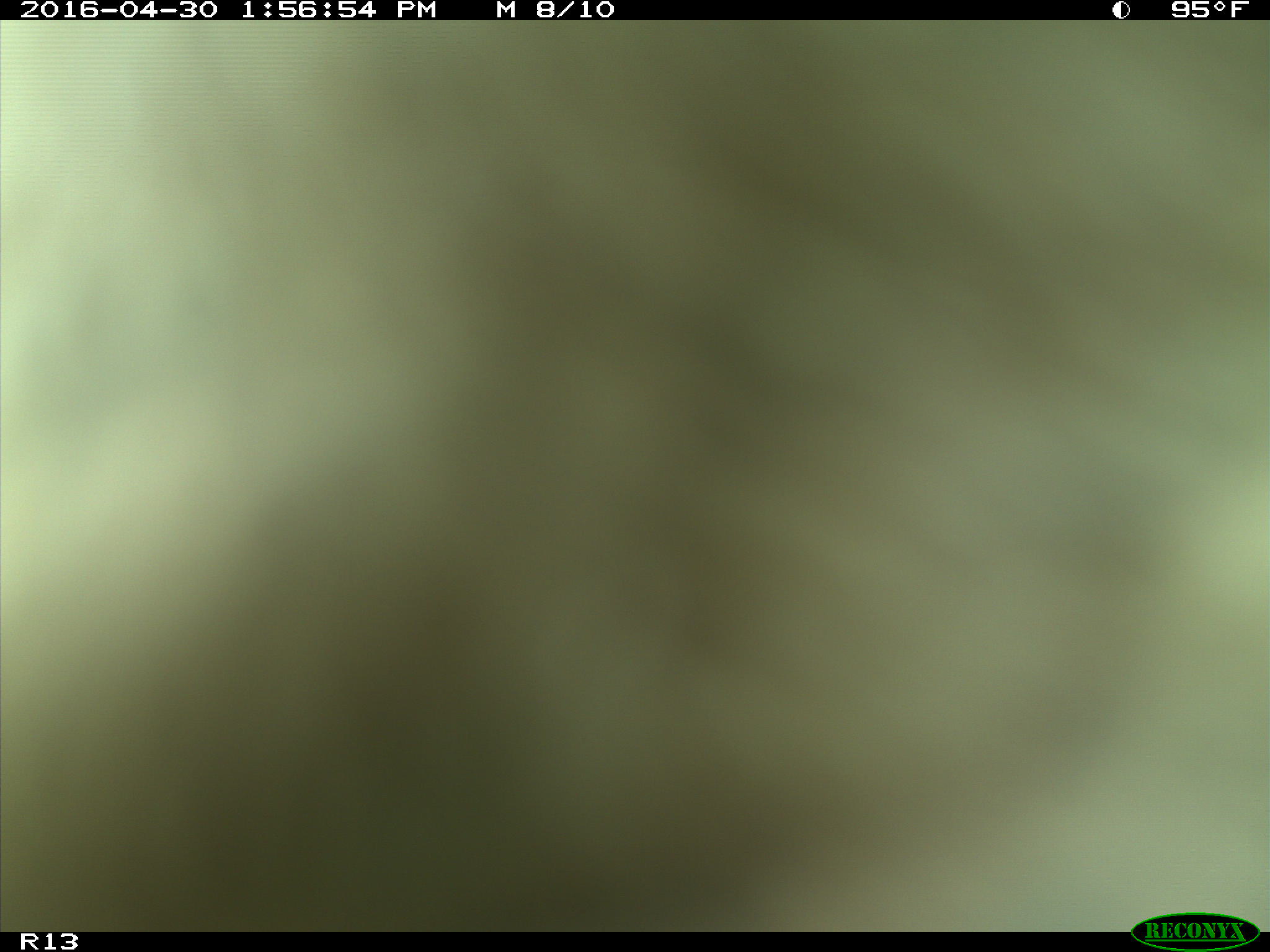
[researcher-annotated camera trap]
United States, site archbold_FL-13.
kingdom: Animalia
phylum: Chordata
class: Mammalia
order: Artiodactyla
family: Bovidae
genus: Bos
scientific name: Bos taurus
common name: domestic cow